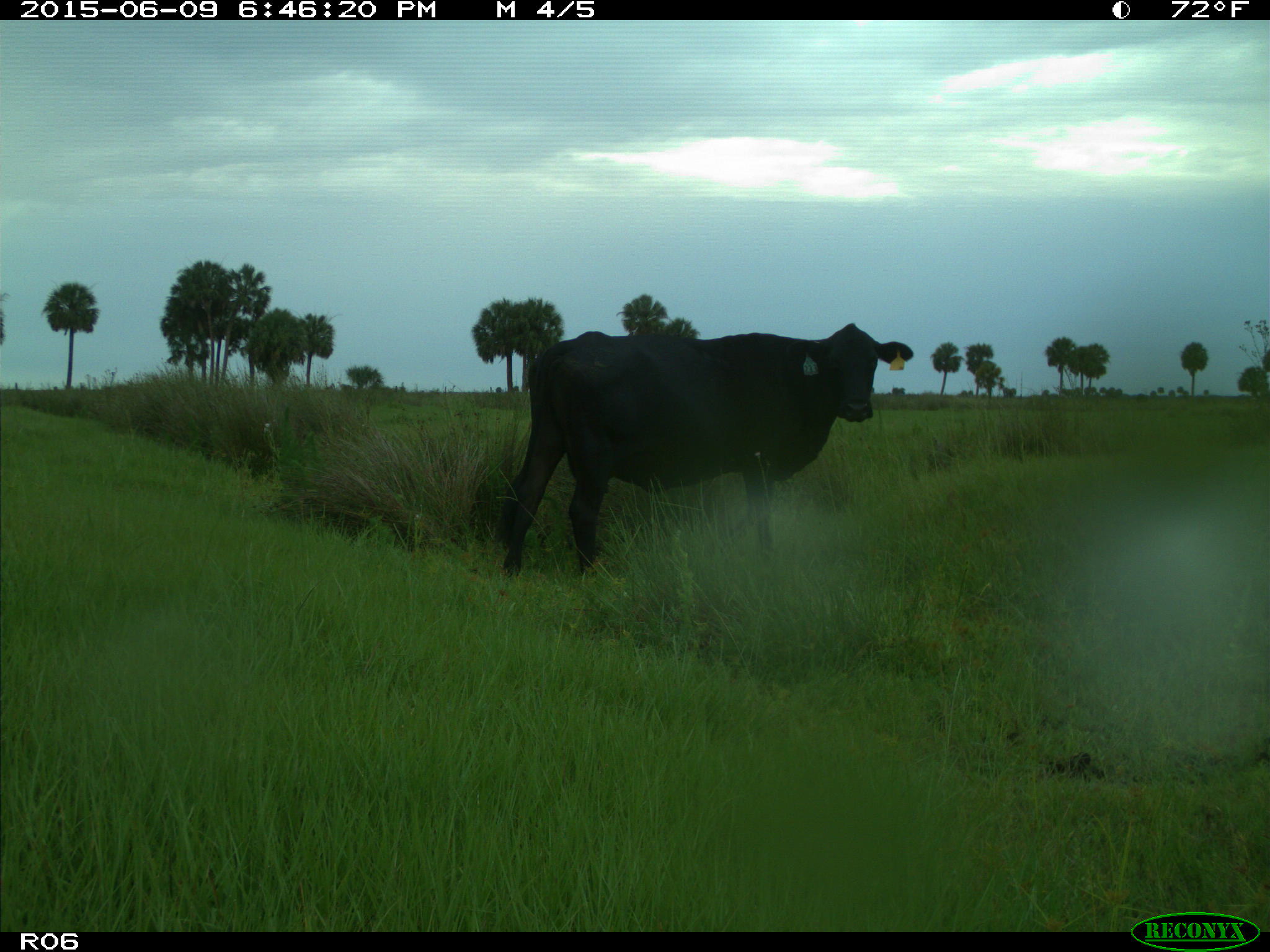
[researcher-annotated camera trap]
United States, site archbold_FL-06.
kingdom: Animalia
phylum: Chordata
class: Mammalia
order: Artiodactyla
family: Bovidae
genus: Bos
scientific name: Bos taurus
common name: domestic cow